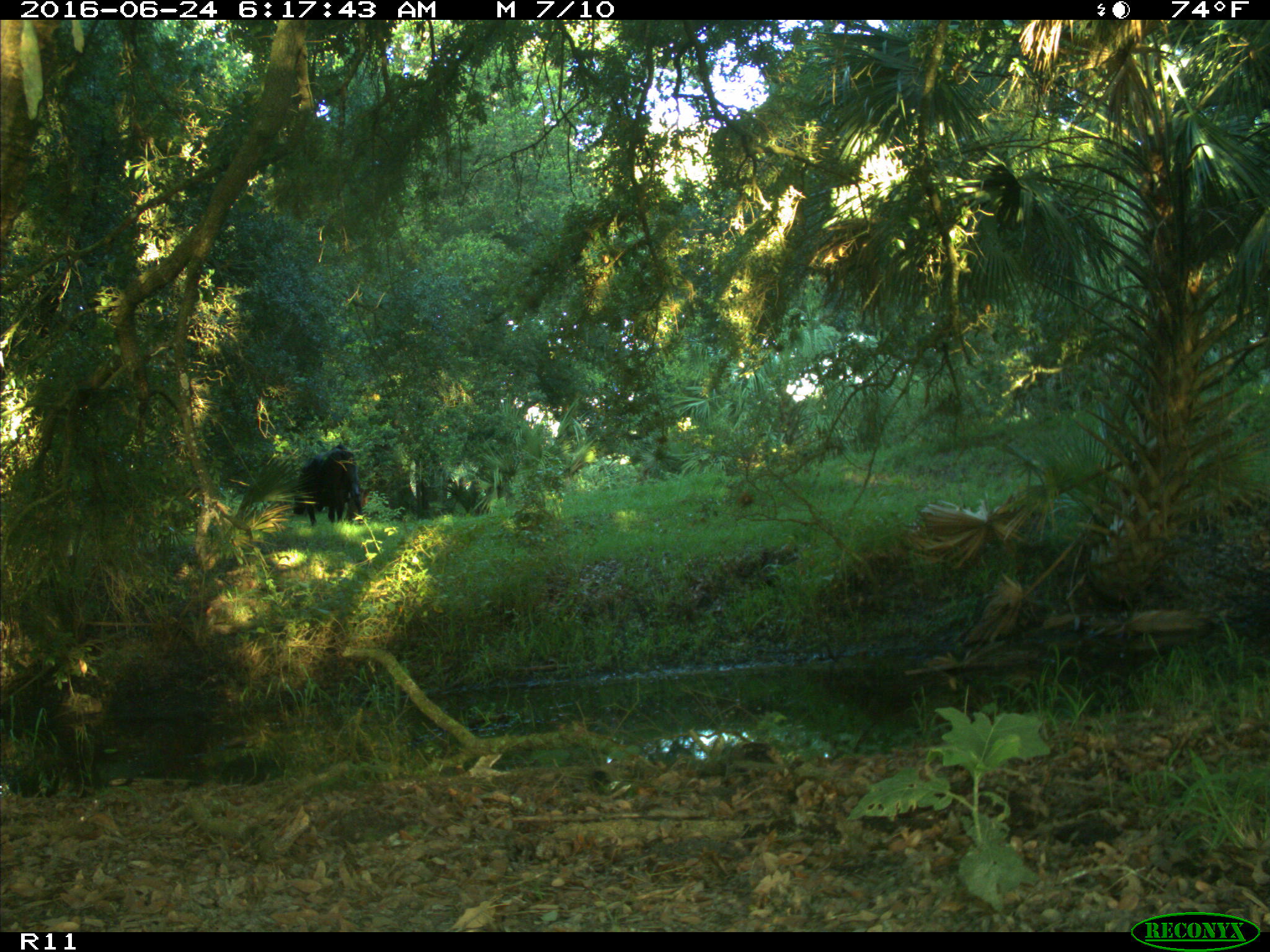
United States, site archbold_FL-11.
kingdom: Animalia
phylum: Chordata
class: Mammalia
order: Artiodactyla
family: Bovidae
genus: Bos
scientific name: Bos taurus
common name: domestic cow